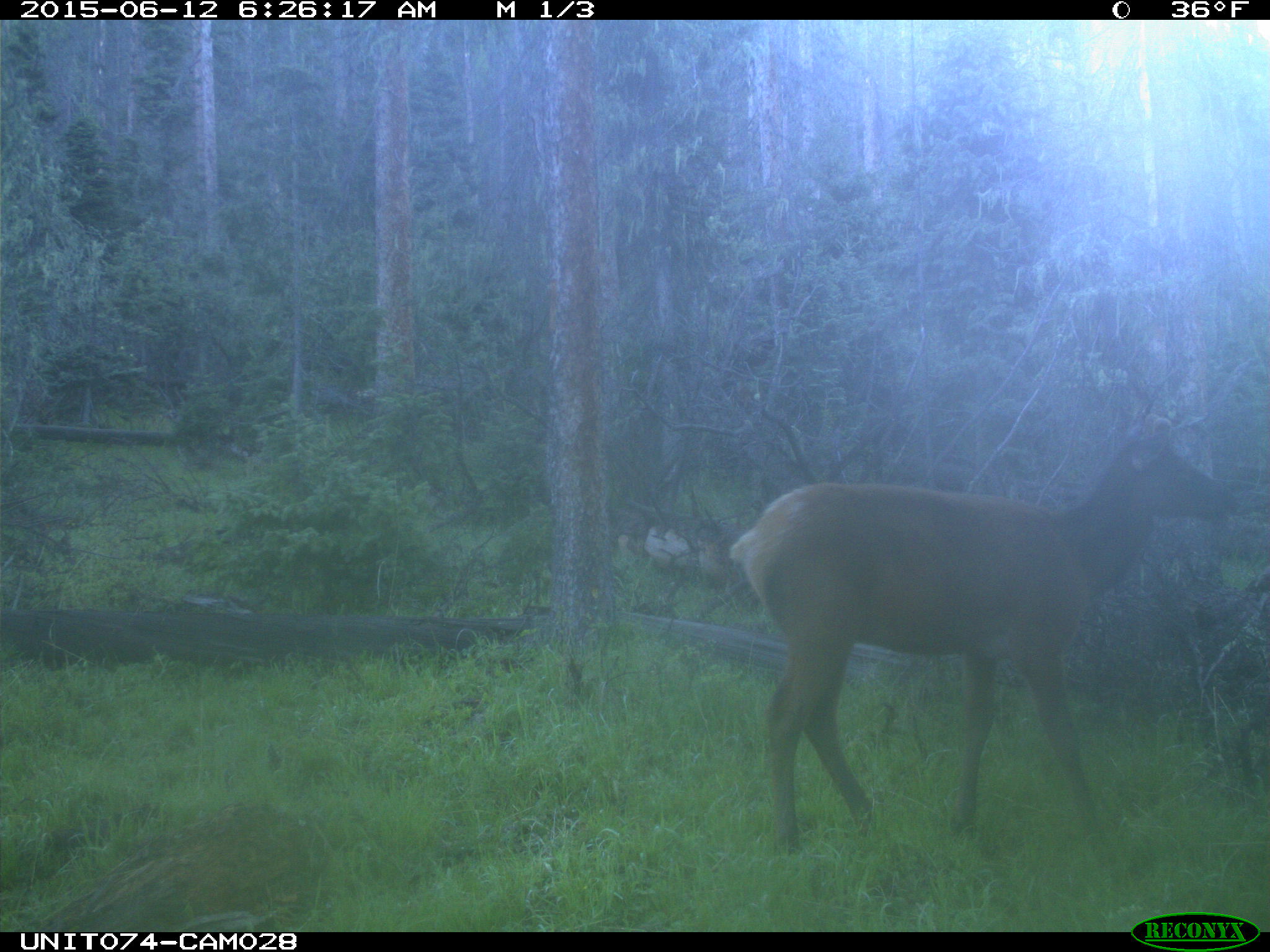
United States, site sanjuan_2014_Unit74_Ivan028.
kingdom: Animalia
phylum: Chordata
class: Mammalia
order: Artiodactyla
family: Cervidae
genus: Cervus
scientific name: Cervus elaphus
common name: red deer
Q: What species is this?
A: Cervus elaphus (red deer).